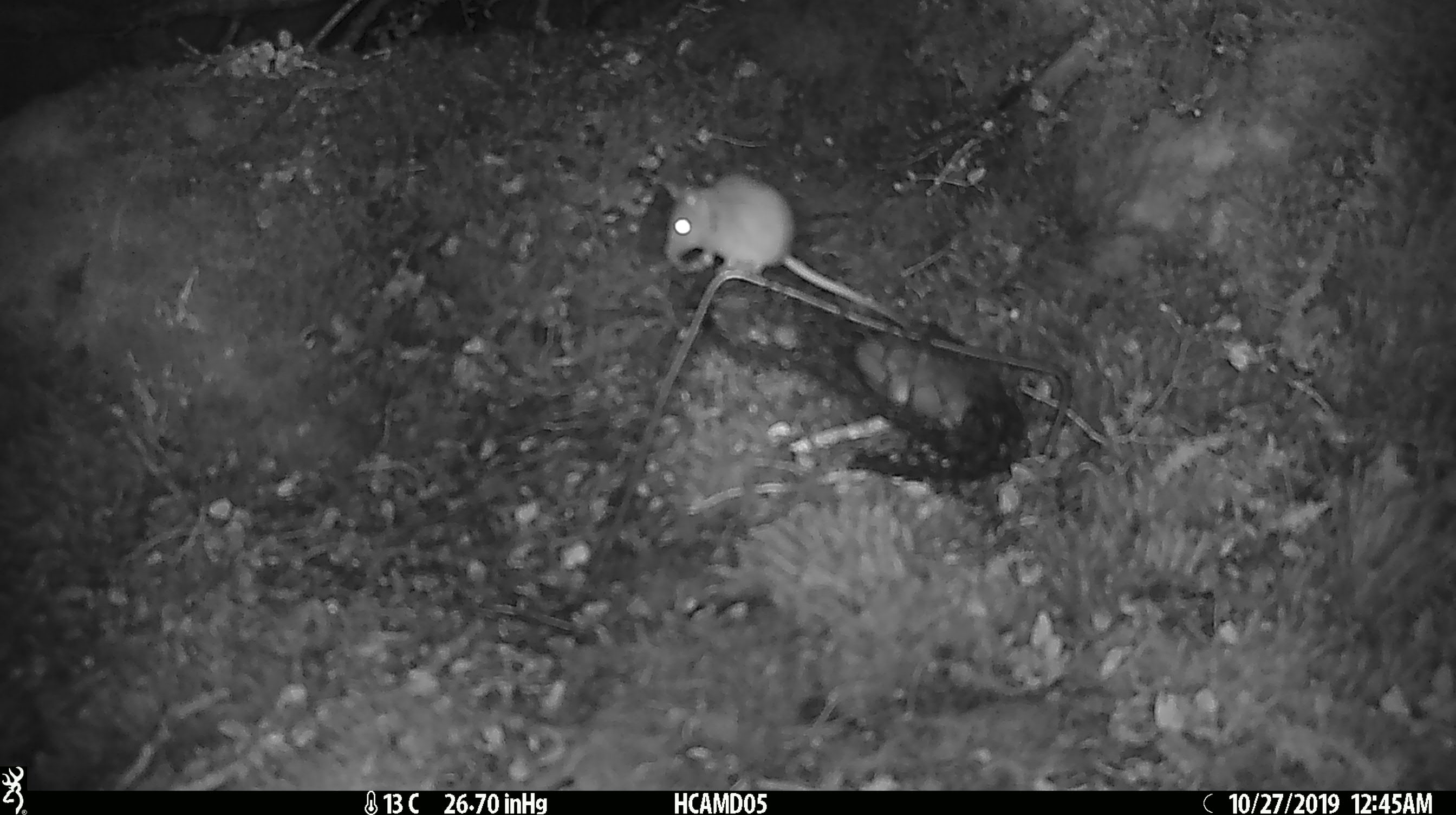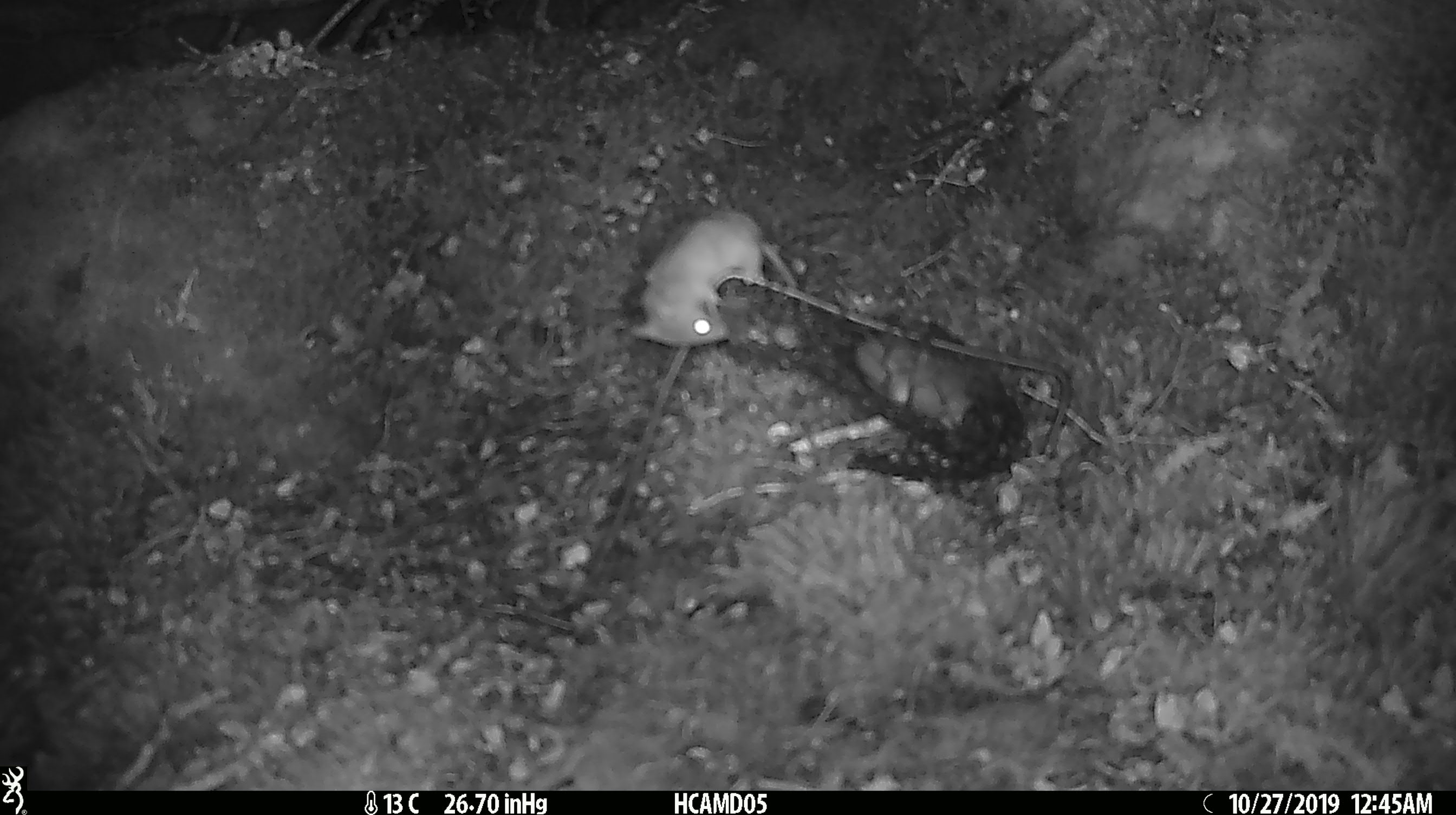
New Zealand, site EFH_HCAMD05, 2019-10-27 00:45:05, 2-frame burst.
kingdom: Animalia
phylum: Chordata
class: Mammalia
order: Rodentia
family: Muridae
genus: Mus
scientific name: Mus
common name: mouse